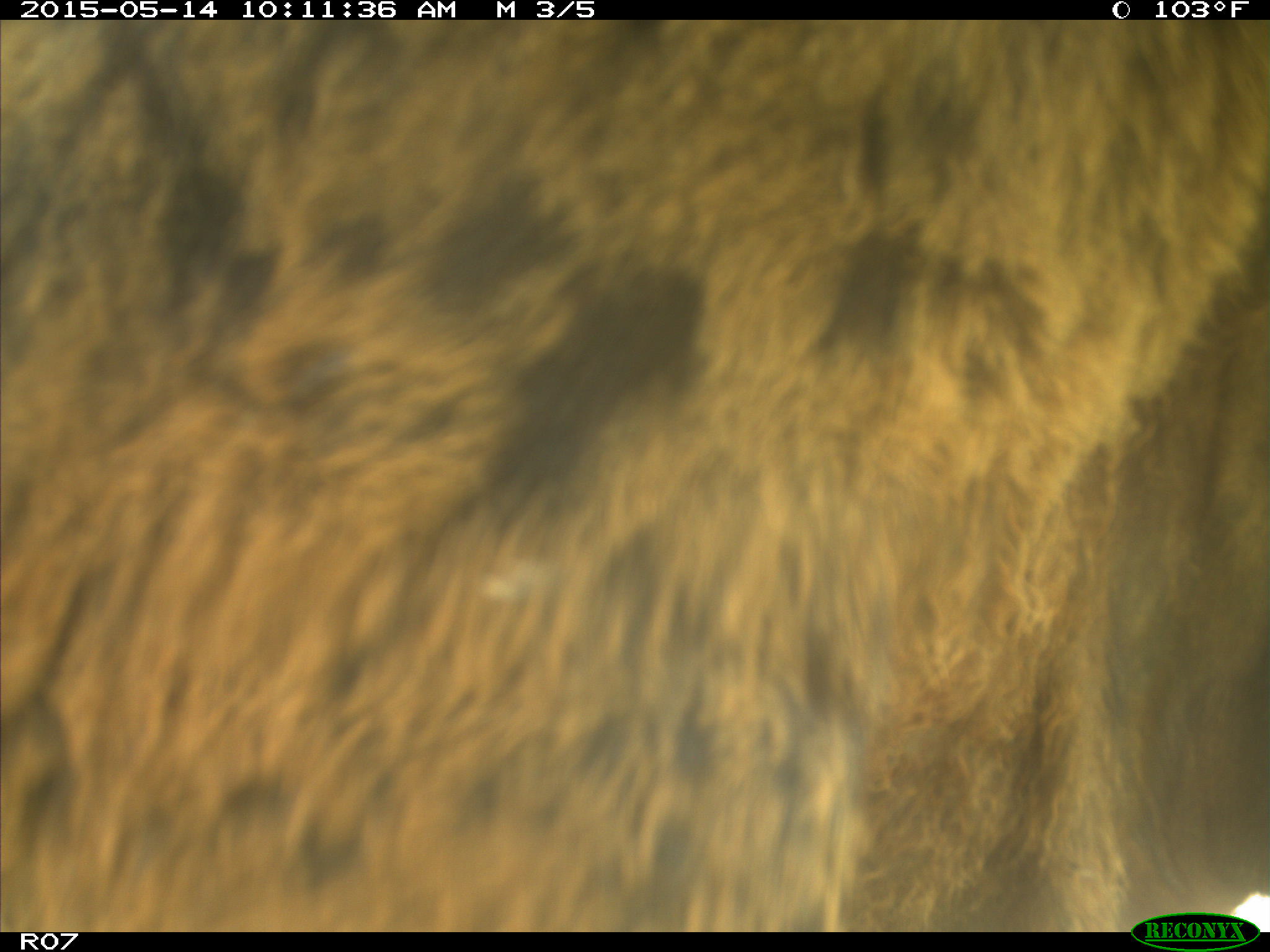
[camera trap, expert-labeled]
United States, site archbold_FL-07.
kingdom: Animalia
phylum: Chordata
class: Mammalia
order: Artiodactyla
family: Bovidae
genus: Bos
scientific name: Bos taurus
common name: domestic cow